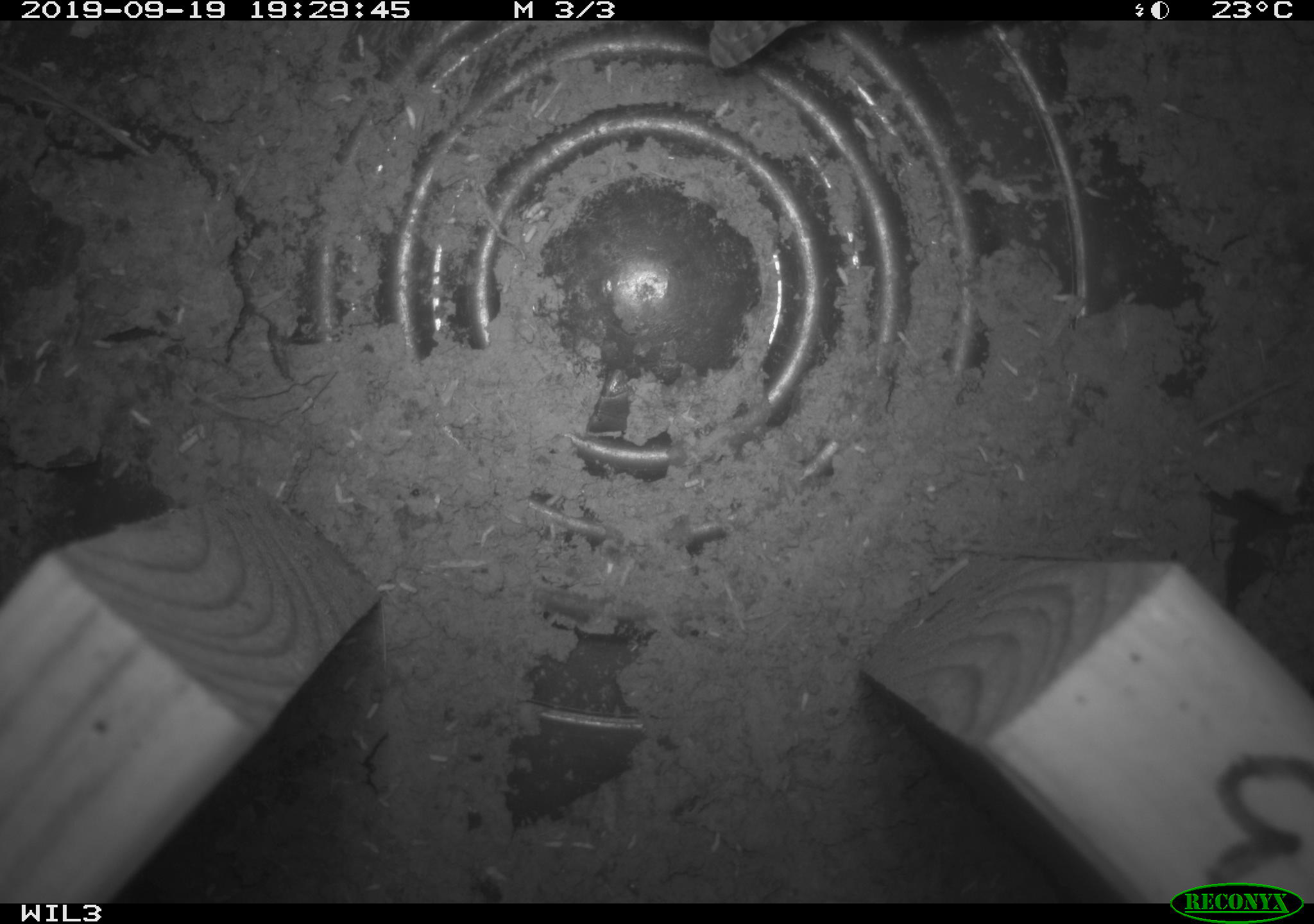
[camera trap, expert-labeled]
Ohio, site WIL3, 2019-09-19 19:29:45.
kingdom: Animalia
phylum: Chordata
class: Aves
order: Passeriformes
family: Troglodytidae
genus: Troglodytes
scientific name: Troglodytes aedon aedon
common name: northern house wren